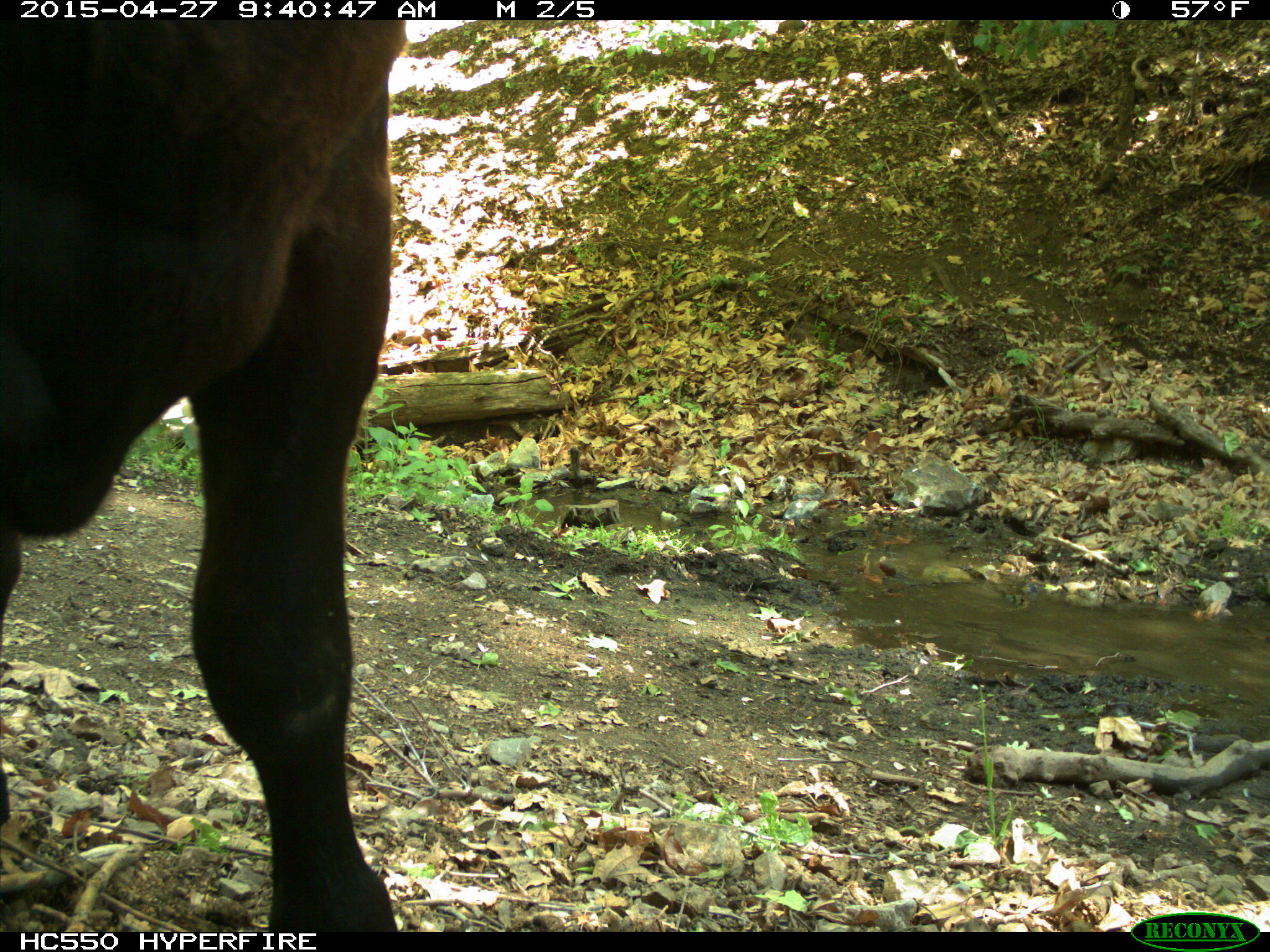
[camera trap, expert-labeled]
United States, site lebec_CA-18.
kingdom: Animalia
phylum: Chordata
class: Mammalia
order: Artiodactyla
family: Bovidae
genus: Bos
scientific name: Bos taurus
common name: domestic cow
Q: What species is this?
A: Bos taurus (domestic cow).